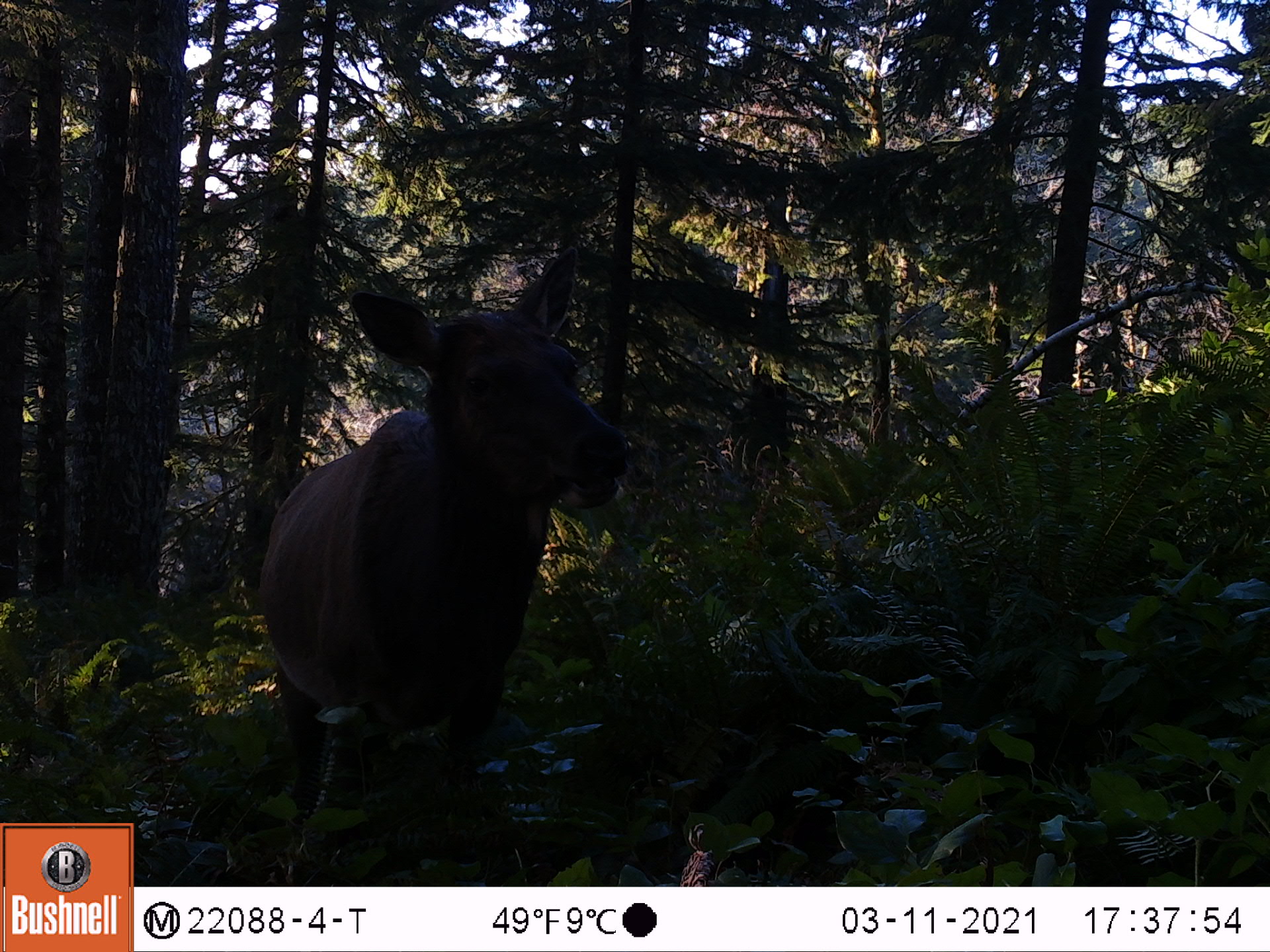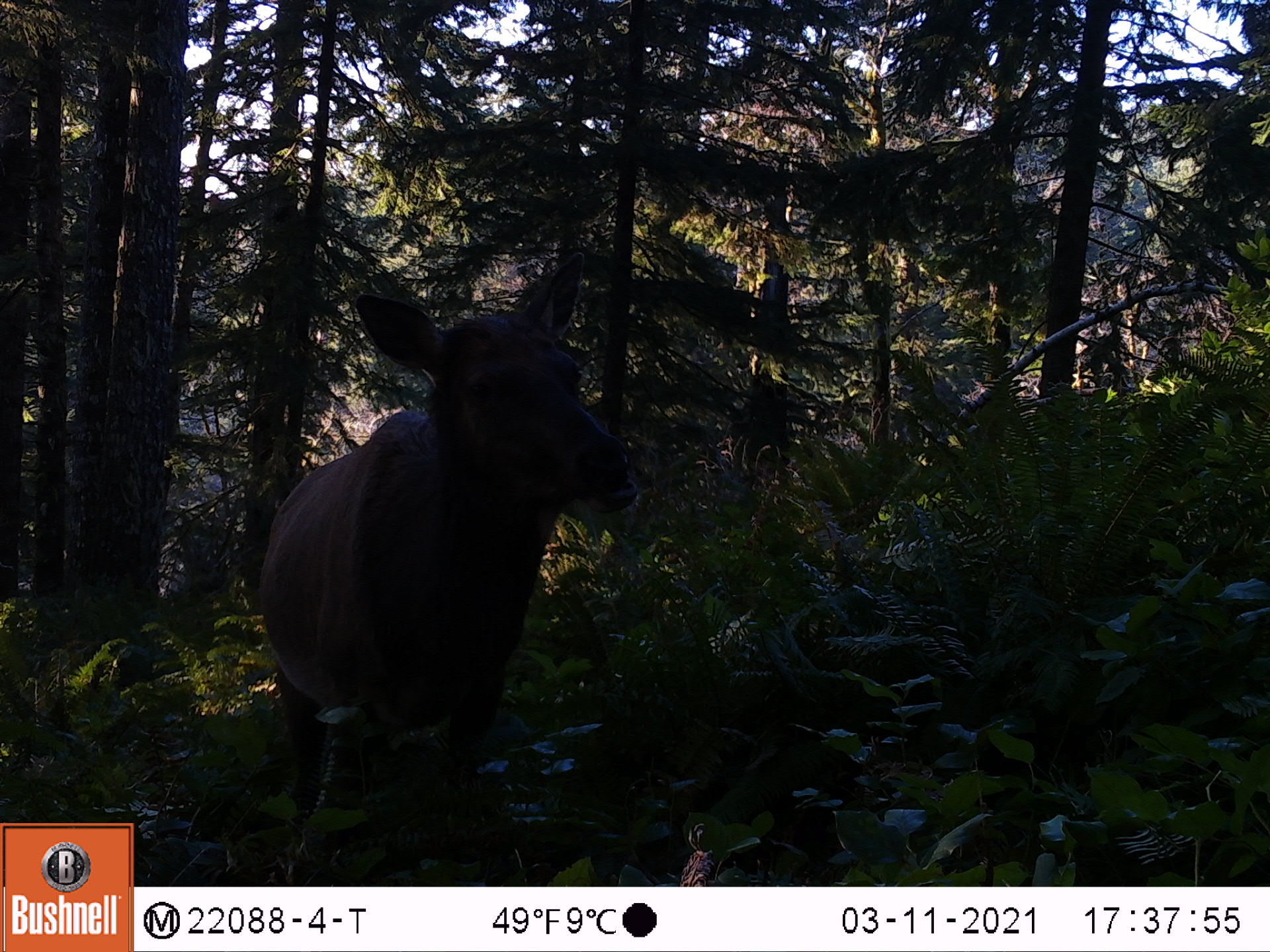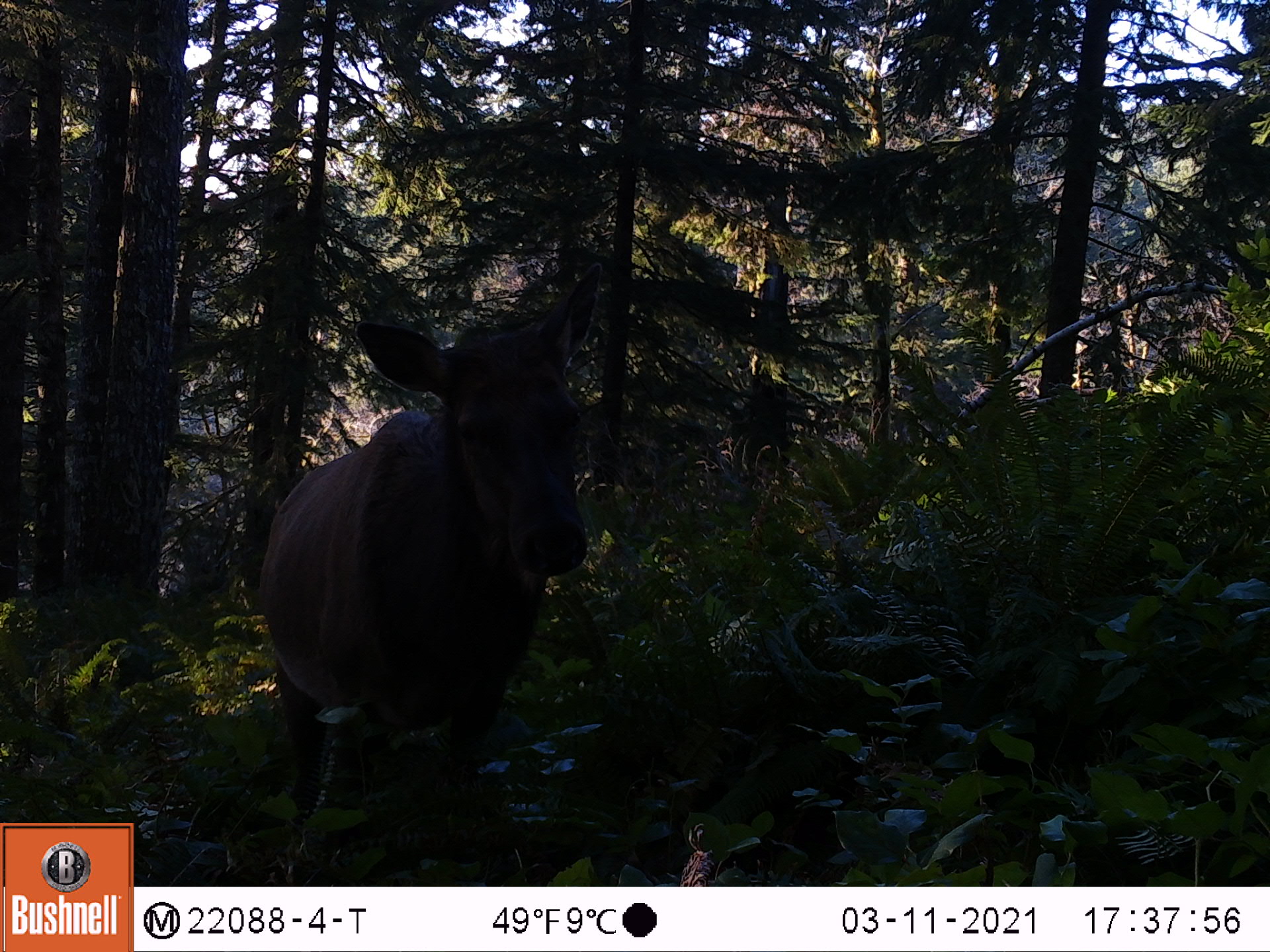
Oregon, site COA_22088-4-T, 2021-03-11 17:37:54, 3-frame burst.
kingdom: Animalia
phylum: Chordata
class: Mammalia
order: Artiodactyla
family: Cervidae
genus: Cervus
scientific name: Cervus canadensis roosevelti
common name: roosevelt elk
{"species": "roosevelt elk (Cervus canadensis roosevelti)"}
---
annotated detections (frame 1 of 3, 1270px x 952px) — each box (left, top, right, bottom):
roosevelt elk: (201, 209, 652, 881)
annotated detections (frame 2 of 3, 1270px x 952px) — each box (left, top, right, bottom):
roosevelt elk: (186, 239, 670, 877)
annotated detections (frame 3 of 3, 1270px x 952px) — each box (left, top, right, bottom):
roosevelt elk: (235, 238, 633, 880)